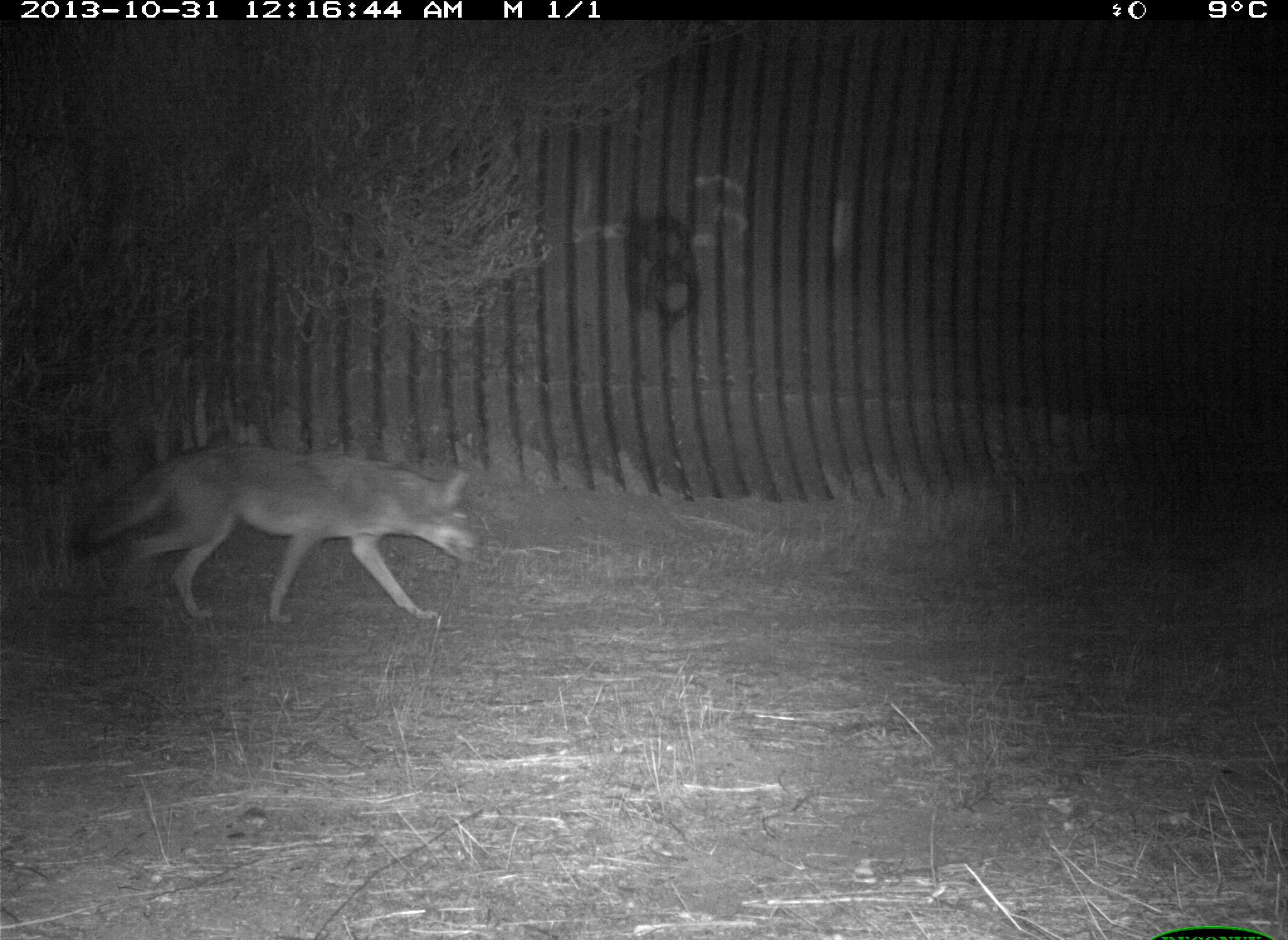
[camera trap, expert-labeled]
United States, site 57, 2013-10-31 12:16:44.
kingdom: Animalia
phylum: Chordata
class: Mammalia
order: Carnivora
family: Canidae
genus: Canis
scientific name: Canis latrans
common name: coyote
Coyote (Canis latrans).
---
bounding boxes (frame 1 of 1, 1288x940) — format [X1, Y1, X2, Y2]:
coyote: [71, 441, 479, 627]